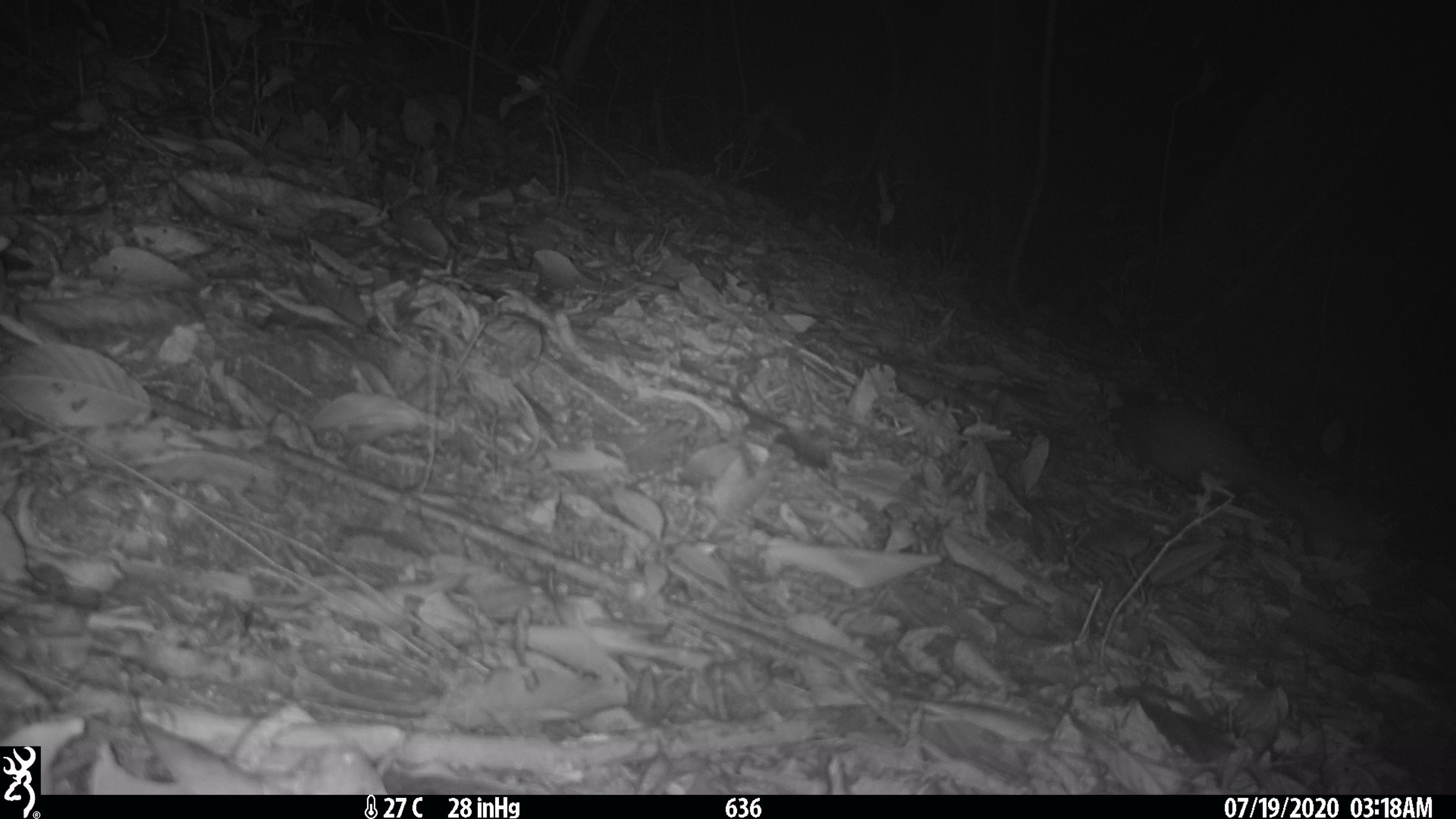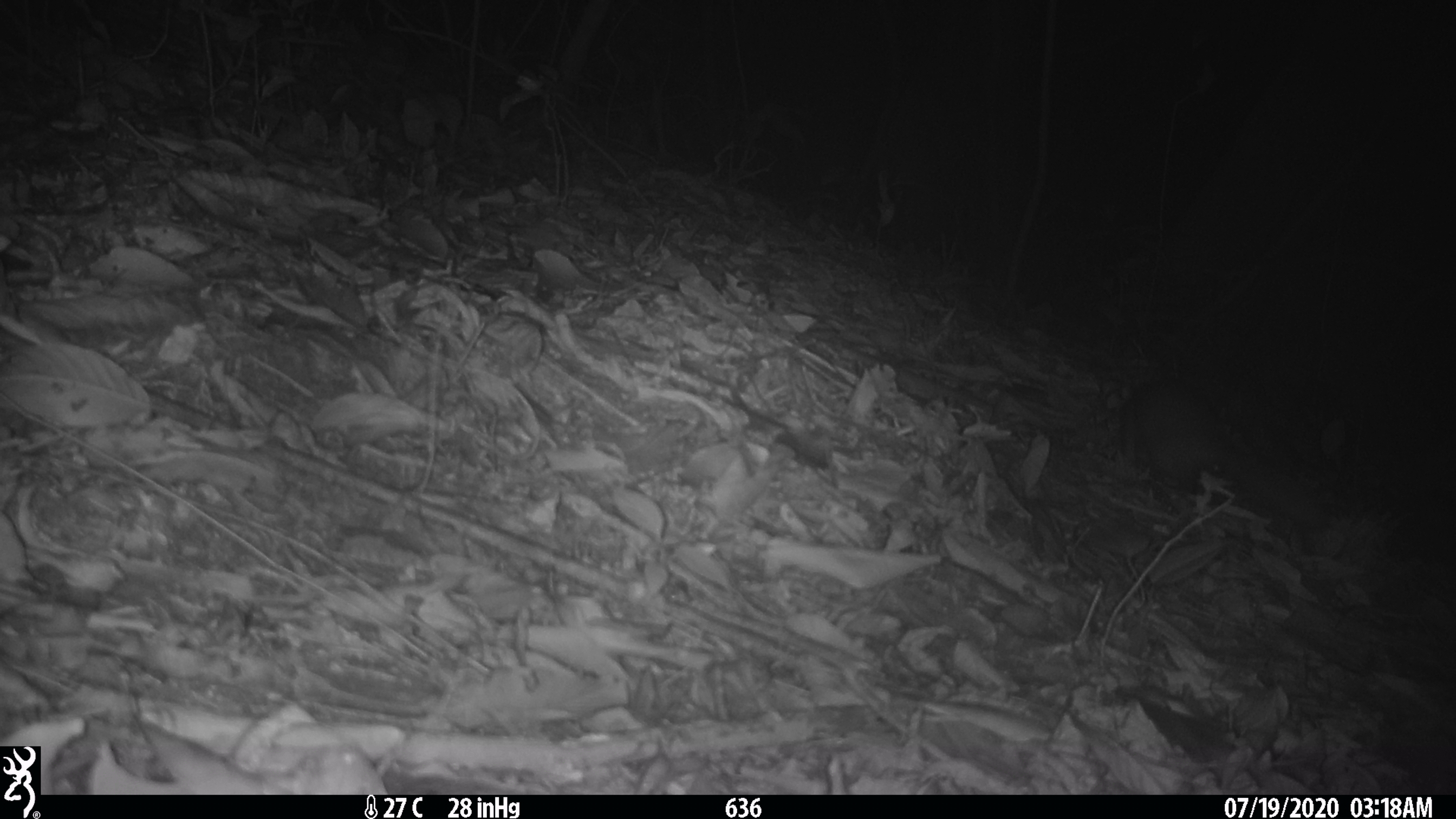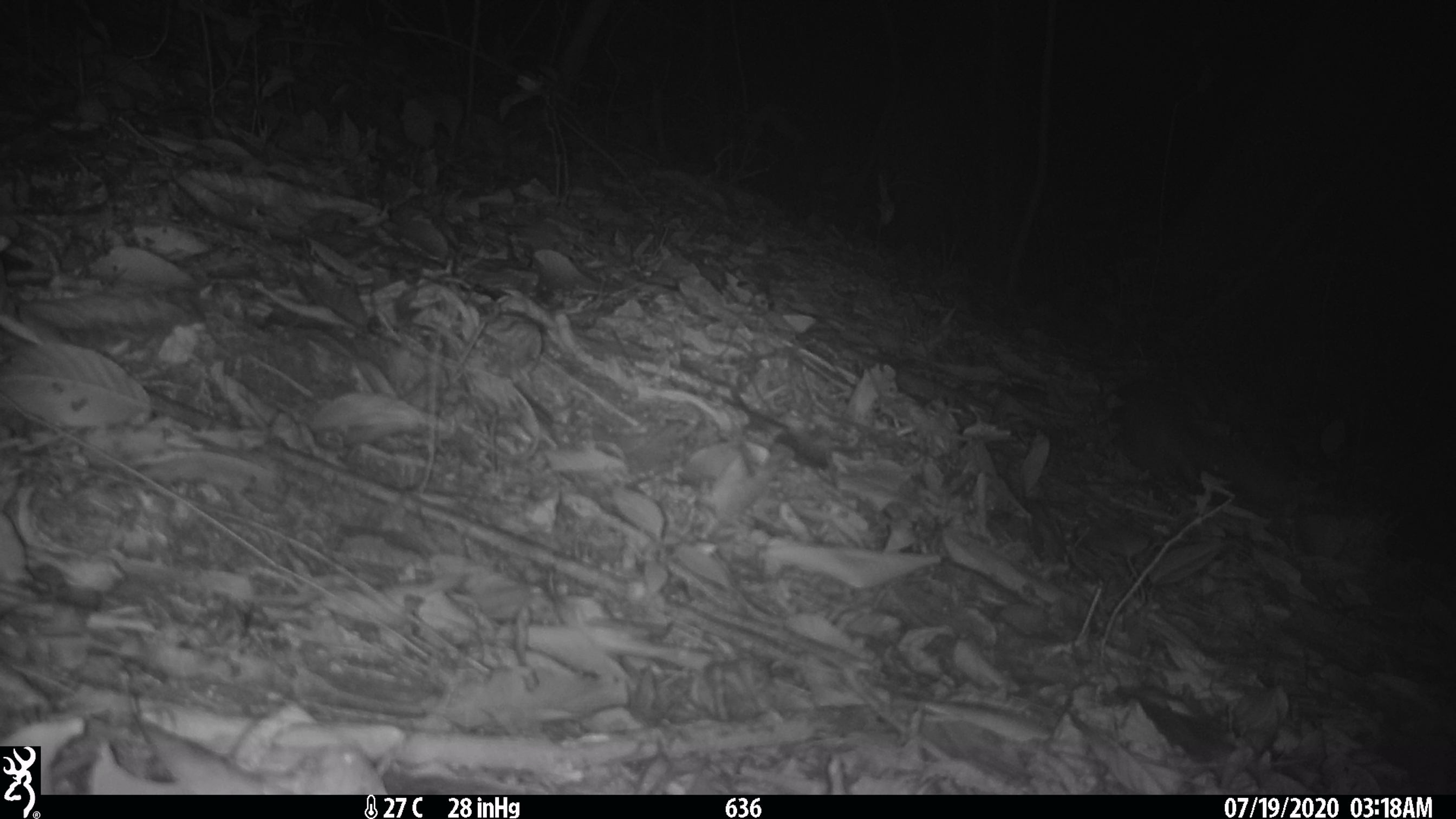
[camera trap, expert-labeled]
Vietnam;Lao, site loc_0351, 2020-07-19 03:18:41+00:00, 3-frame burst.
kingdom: Animalia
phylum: Chordata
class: Mammalia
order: Carnivora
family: Mustelidae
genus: Melogale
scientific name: Melogale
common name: ferret badger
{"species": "ferret badger (Melogale)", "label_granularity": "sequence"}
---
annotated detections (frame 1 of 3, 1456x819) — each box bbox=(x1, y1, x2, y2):
ferret badger: bbox=(1108, 389, 1372, 545)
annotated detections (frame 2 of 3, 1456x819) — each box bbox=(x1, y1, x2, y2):
ferret badger: bbox=(1119, 373, 1328, 532)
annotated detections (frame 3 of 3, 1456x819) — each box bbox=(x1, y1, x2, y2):
ferret badger: bbox=(1107, 378, 1302, 515)